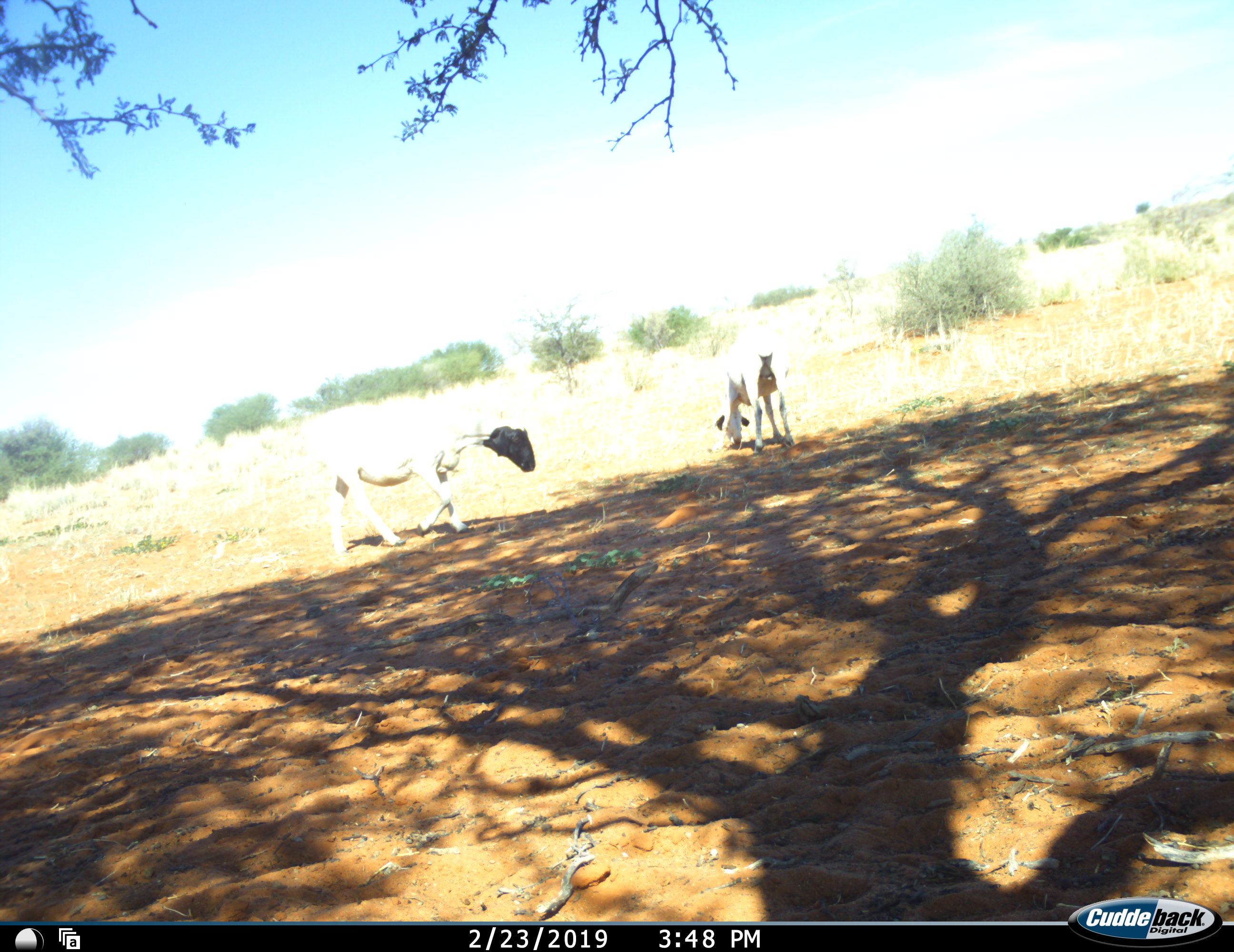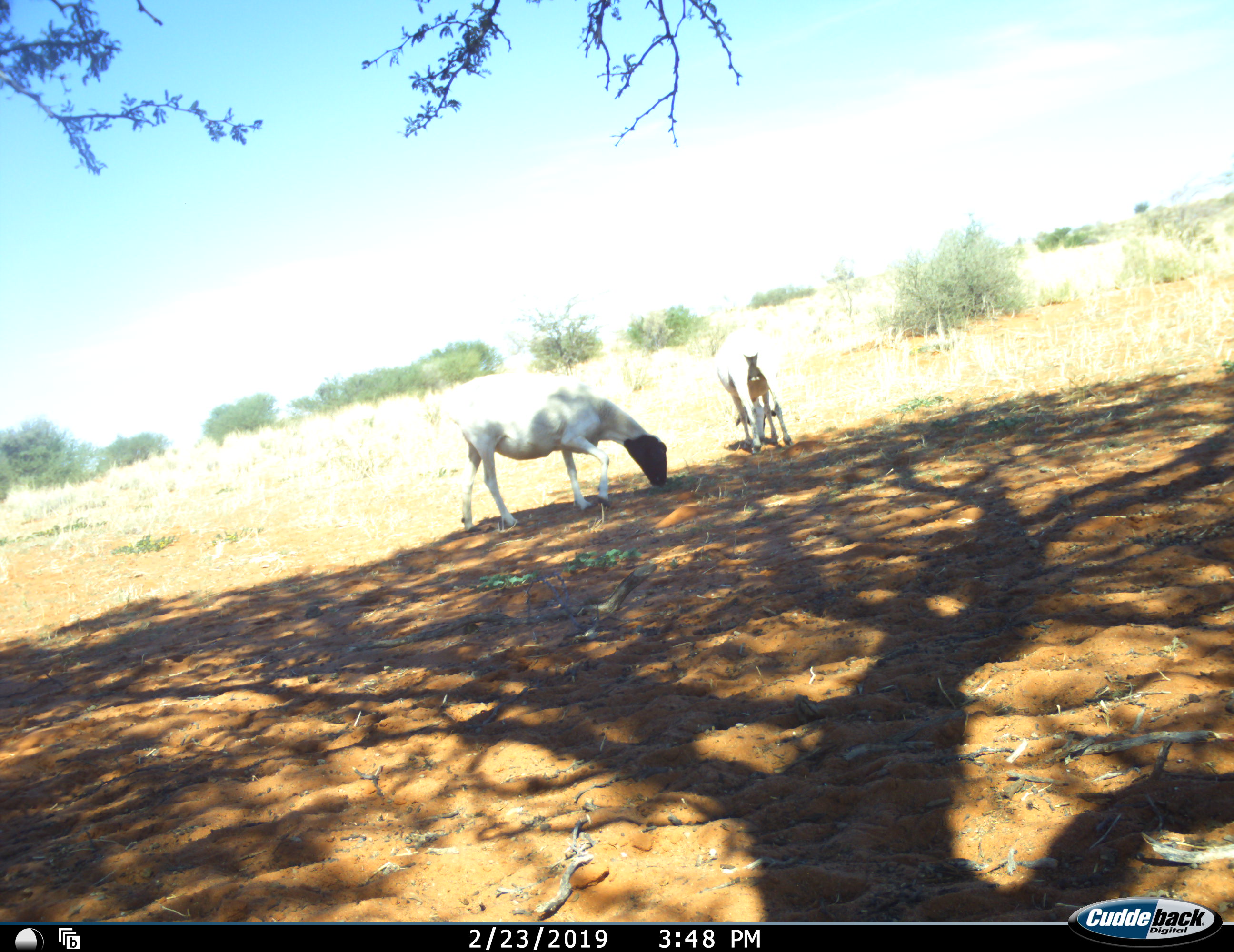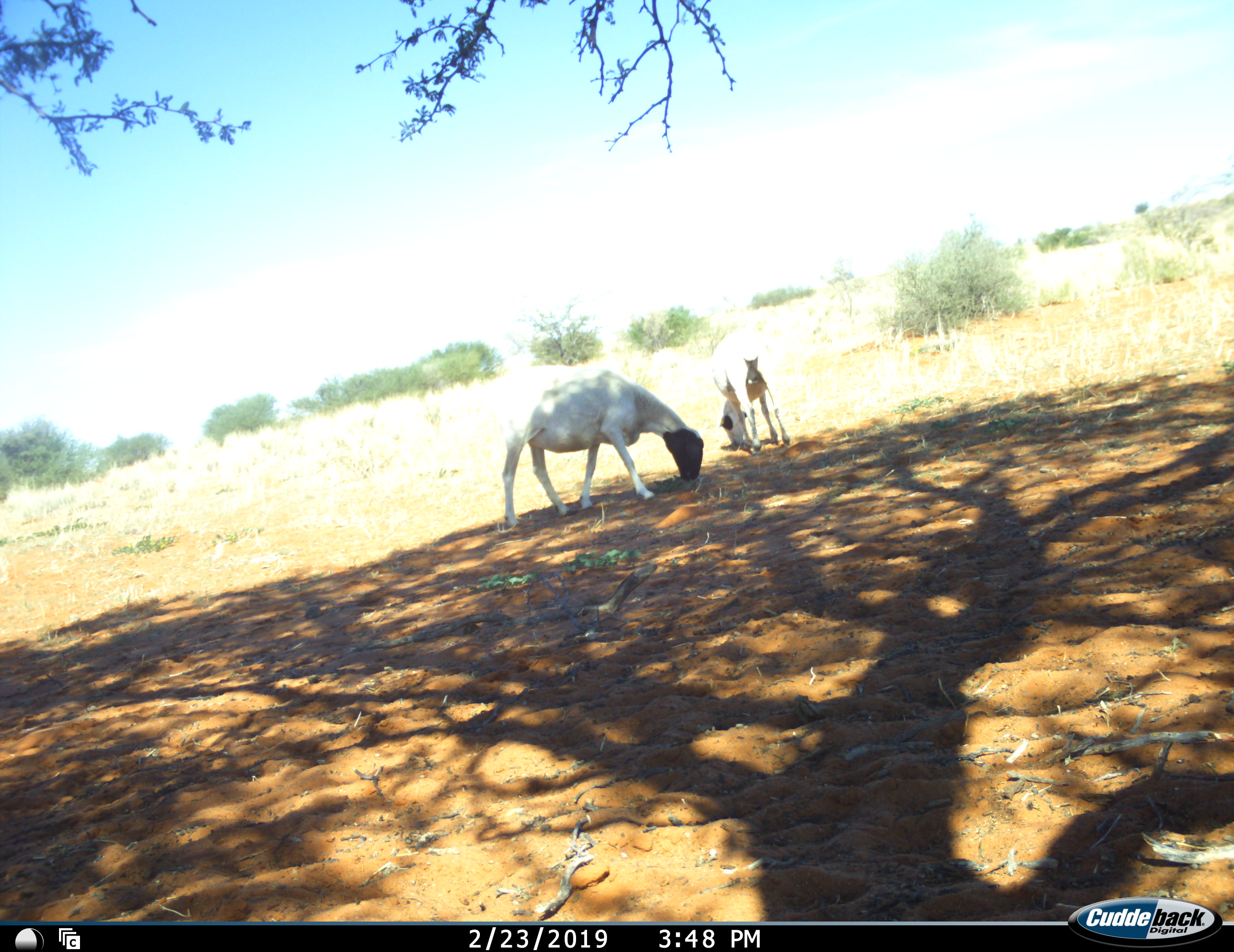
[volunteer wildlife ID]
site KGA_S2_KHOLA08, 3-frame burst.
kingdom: Animalia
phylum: Chordata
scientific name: Vertebrata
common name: domestic animal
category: domesticanimal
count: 2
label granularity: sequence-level